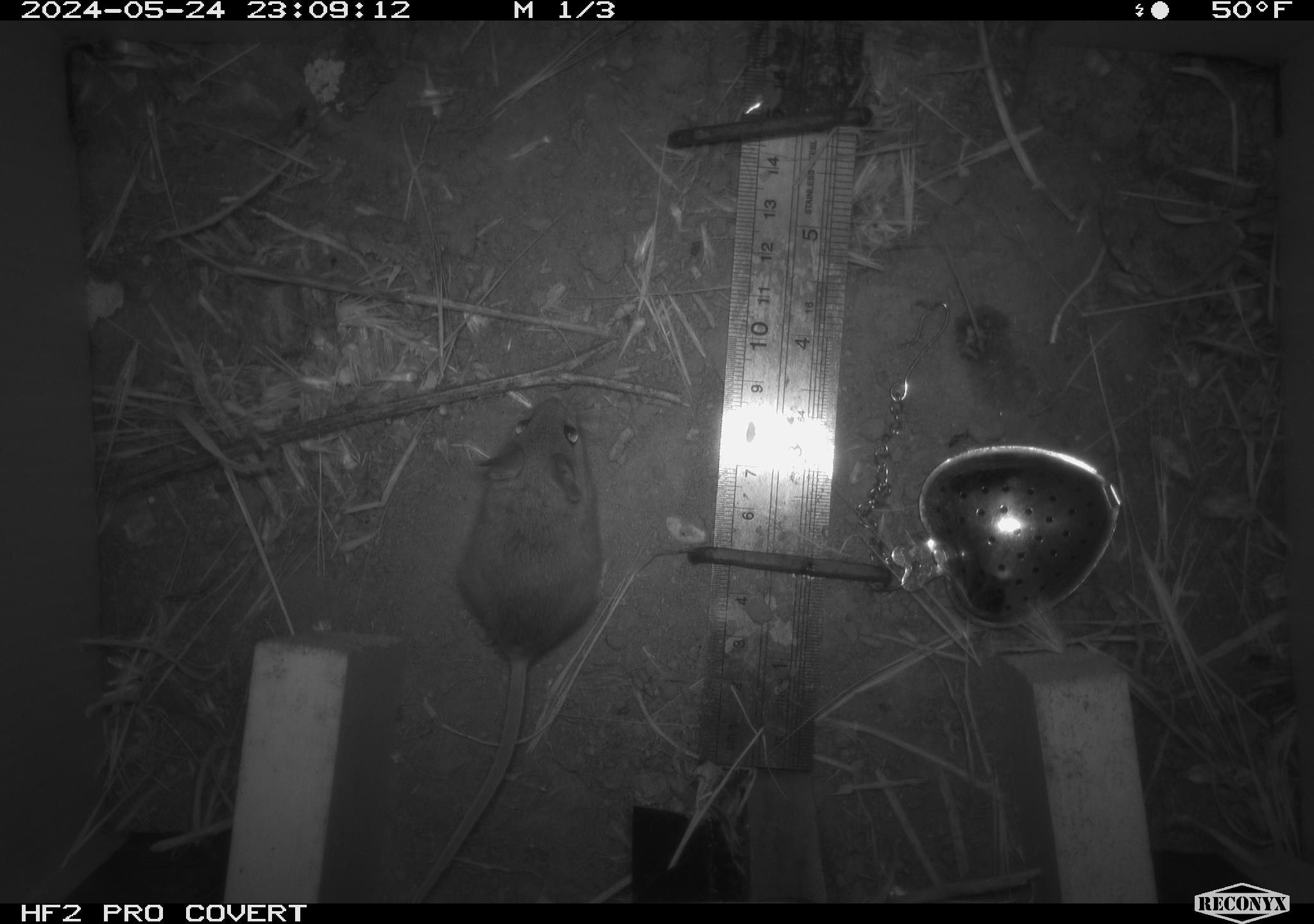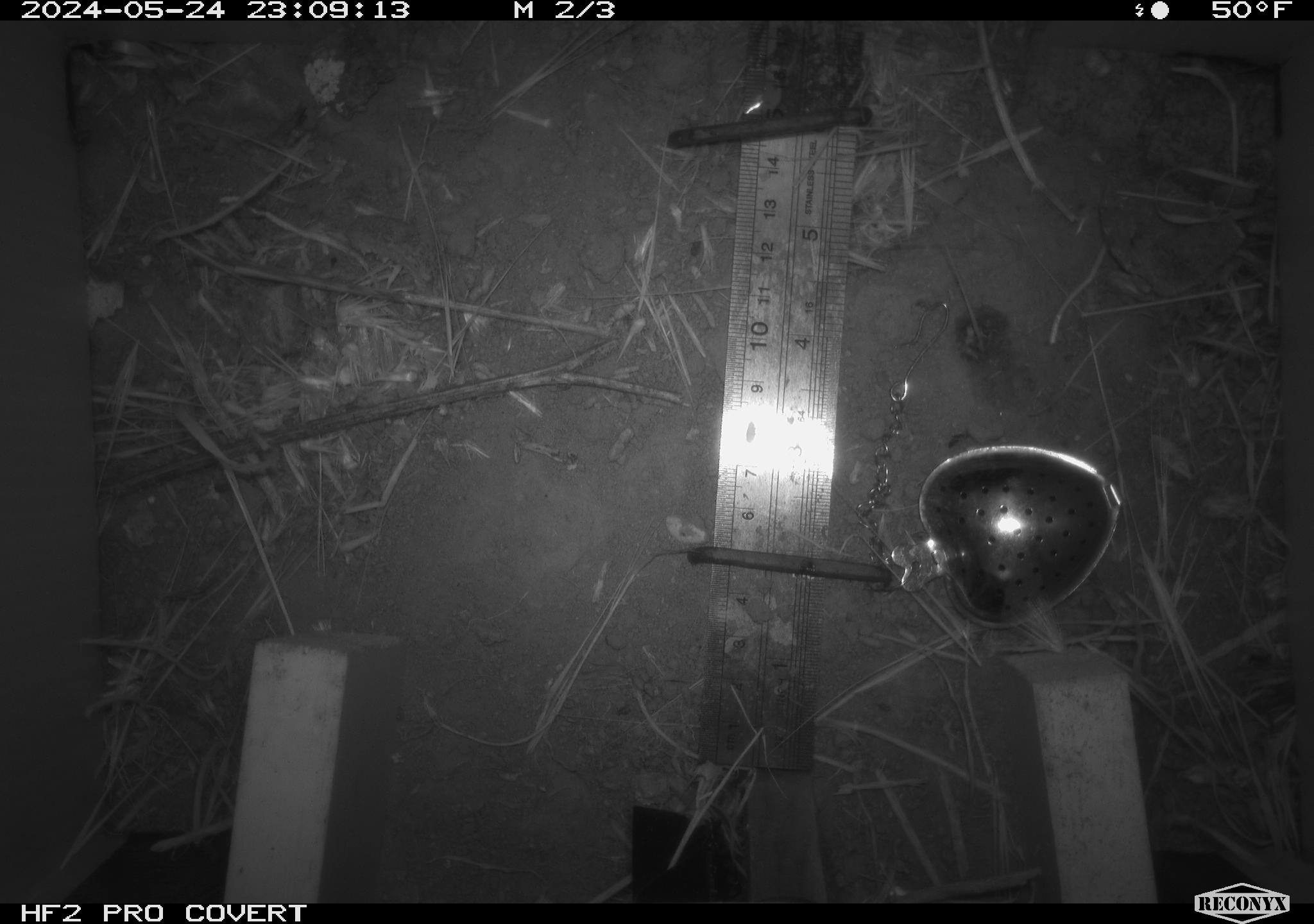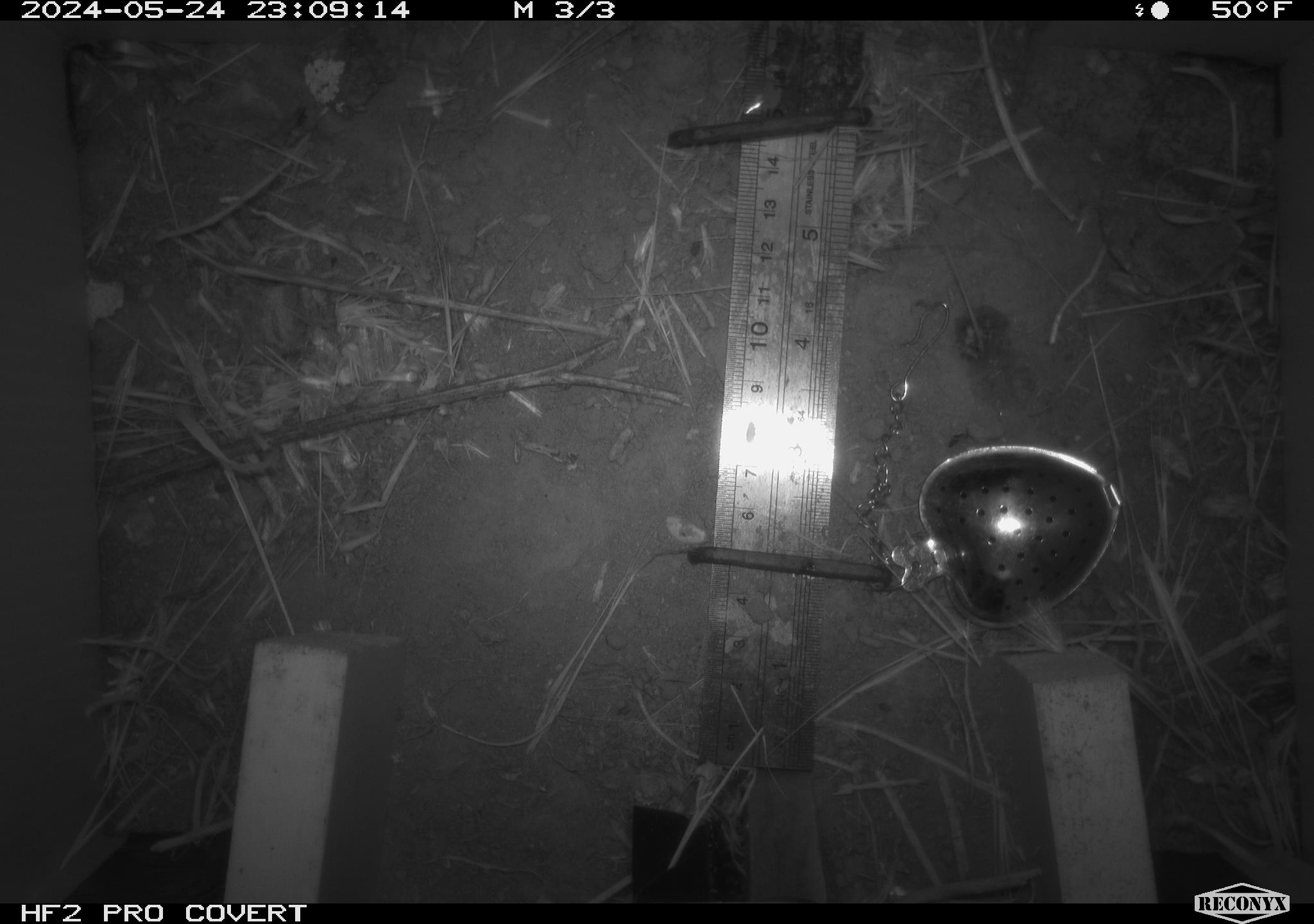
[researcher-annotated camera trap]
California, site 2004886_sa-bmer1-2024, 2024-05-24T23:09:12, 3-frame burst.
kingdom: Animalia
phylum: Chordata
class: Mammalia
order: Rodentia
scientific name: Rodentia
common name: mouse species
Mouse species (Rodentia).